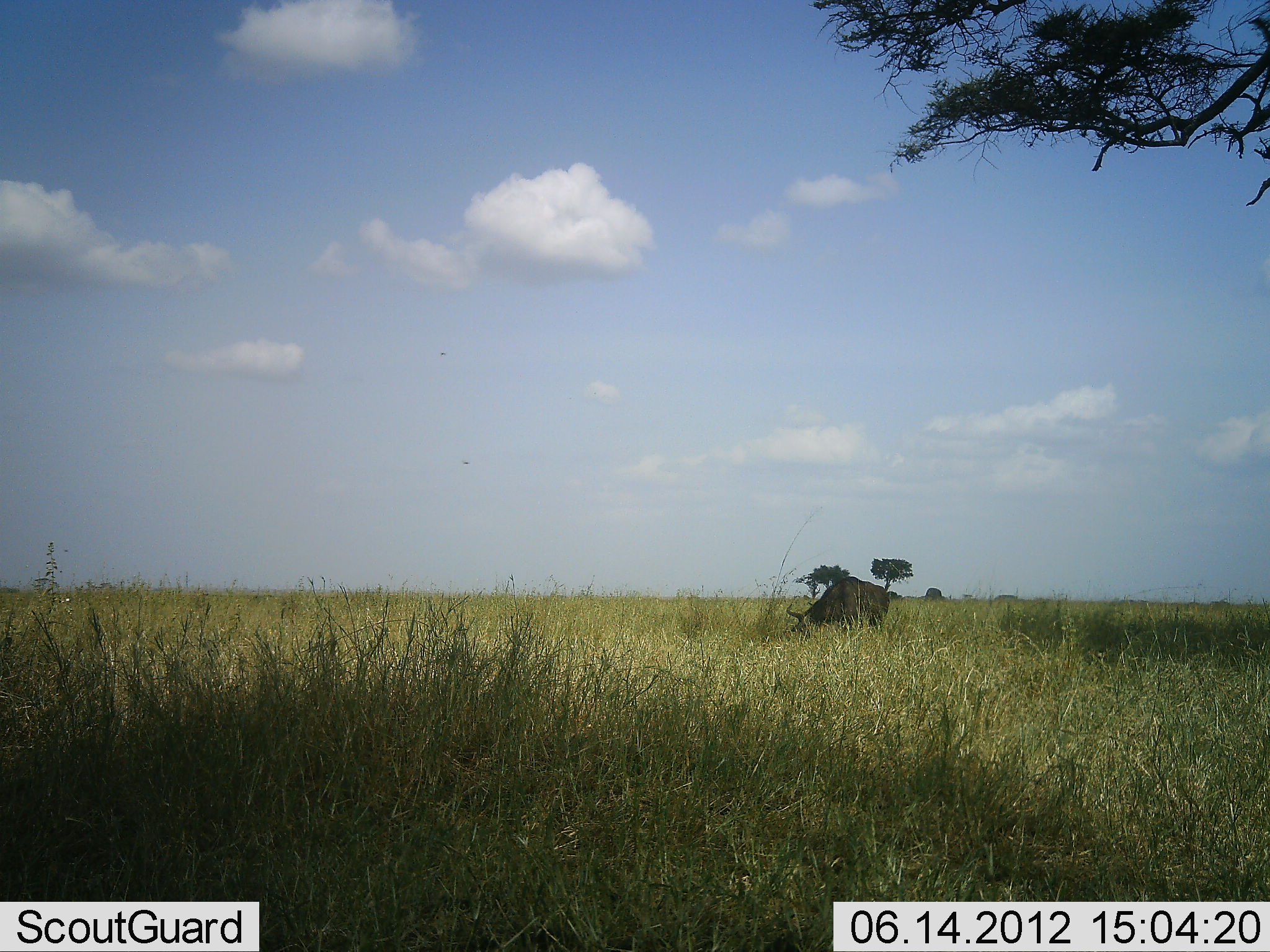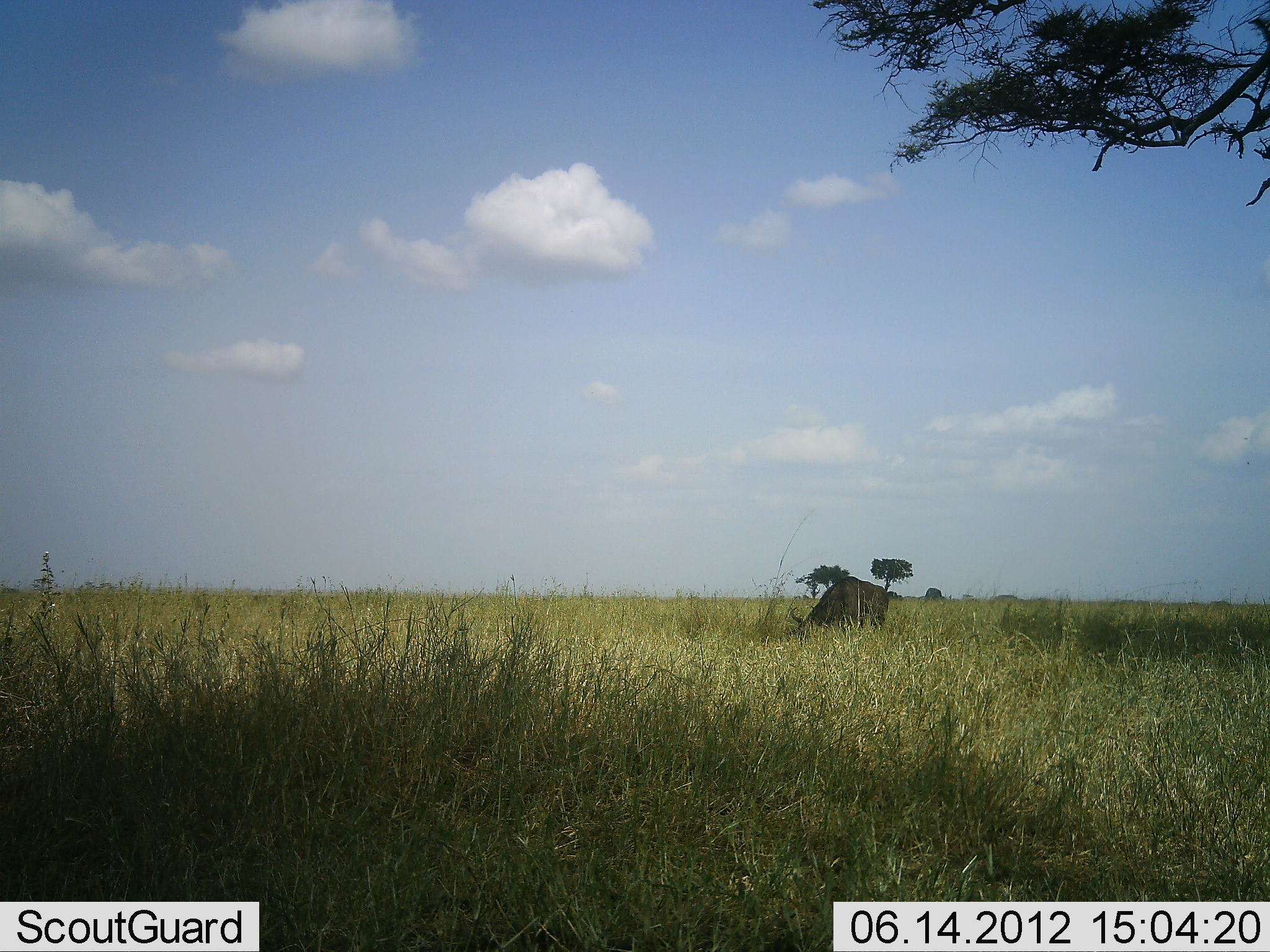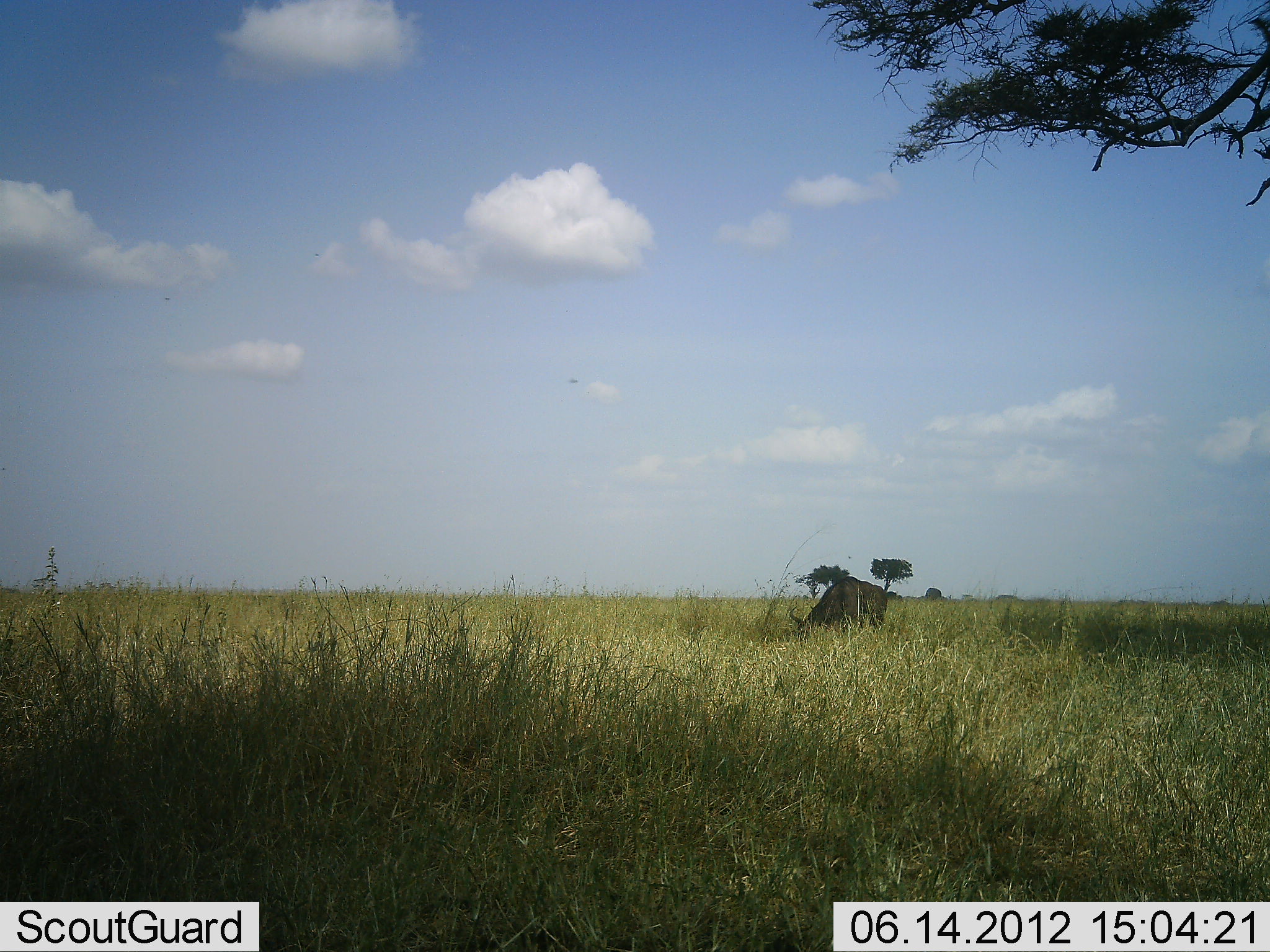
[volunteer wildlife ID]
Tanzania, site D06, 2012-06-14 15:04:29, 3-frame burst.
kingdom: Animalia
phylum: Chordata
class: Mammalia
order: Artiodactyla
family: Bovidae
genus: Connochaetes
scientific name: Connochaetes taurinus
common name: blue wildebeest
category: wildebeest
Wildebeest (blue wildebeest) (Connochaetes taurinus), count 1. Behavior (volunteer vote fractions): standing 20%, resting 0%, moving 0%, interacting 0%. Young present (vote fraction): 0%. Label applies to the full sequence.